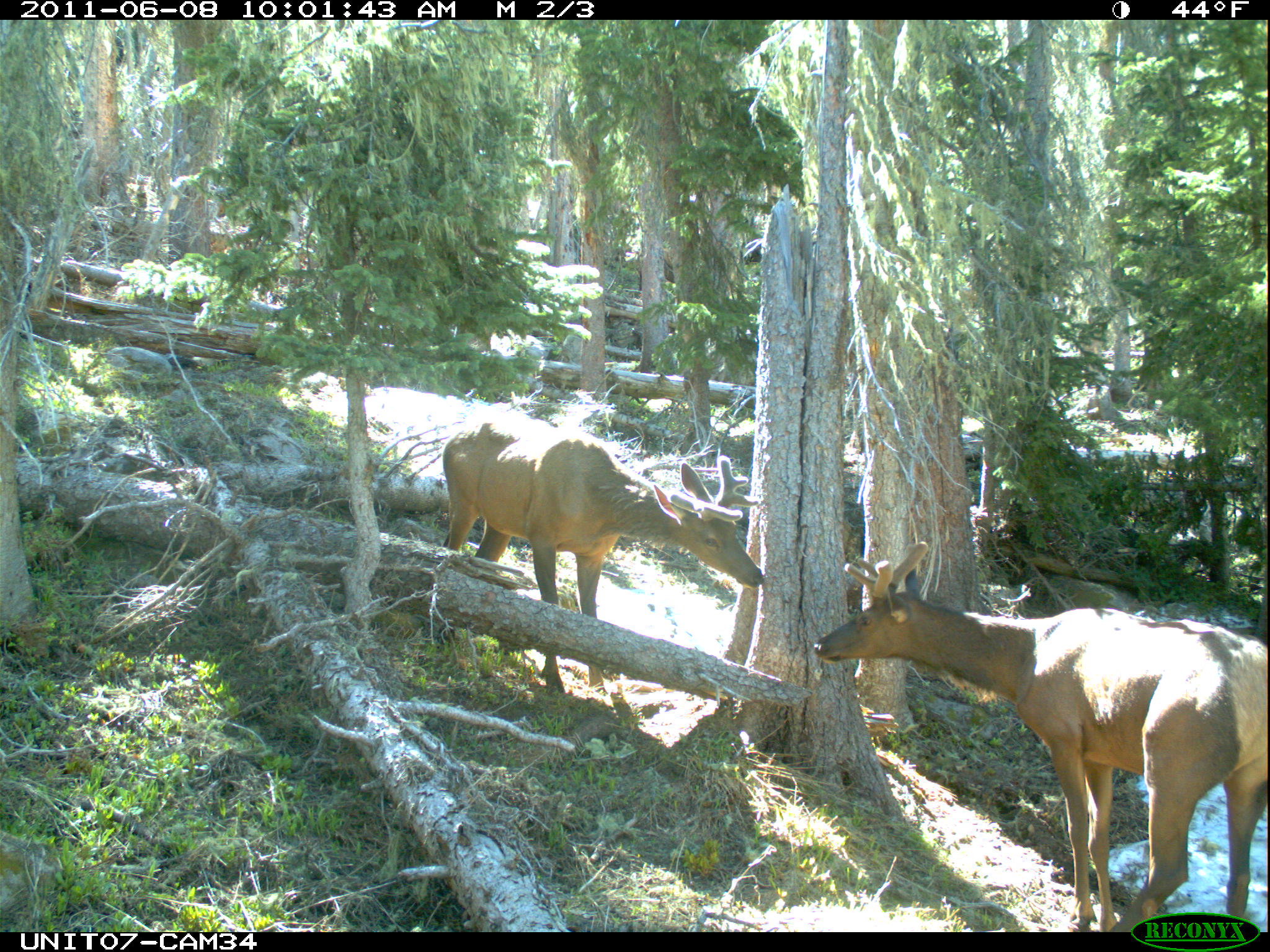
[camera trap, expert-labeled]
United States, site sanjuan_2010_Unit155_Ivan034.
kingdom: Animalia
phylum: Chordata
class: Mammalia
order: Artiodactyla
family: Cervidae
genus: Cervus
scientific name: Cervus elaphus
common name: red deer